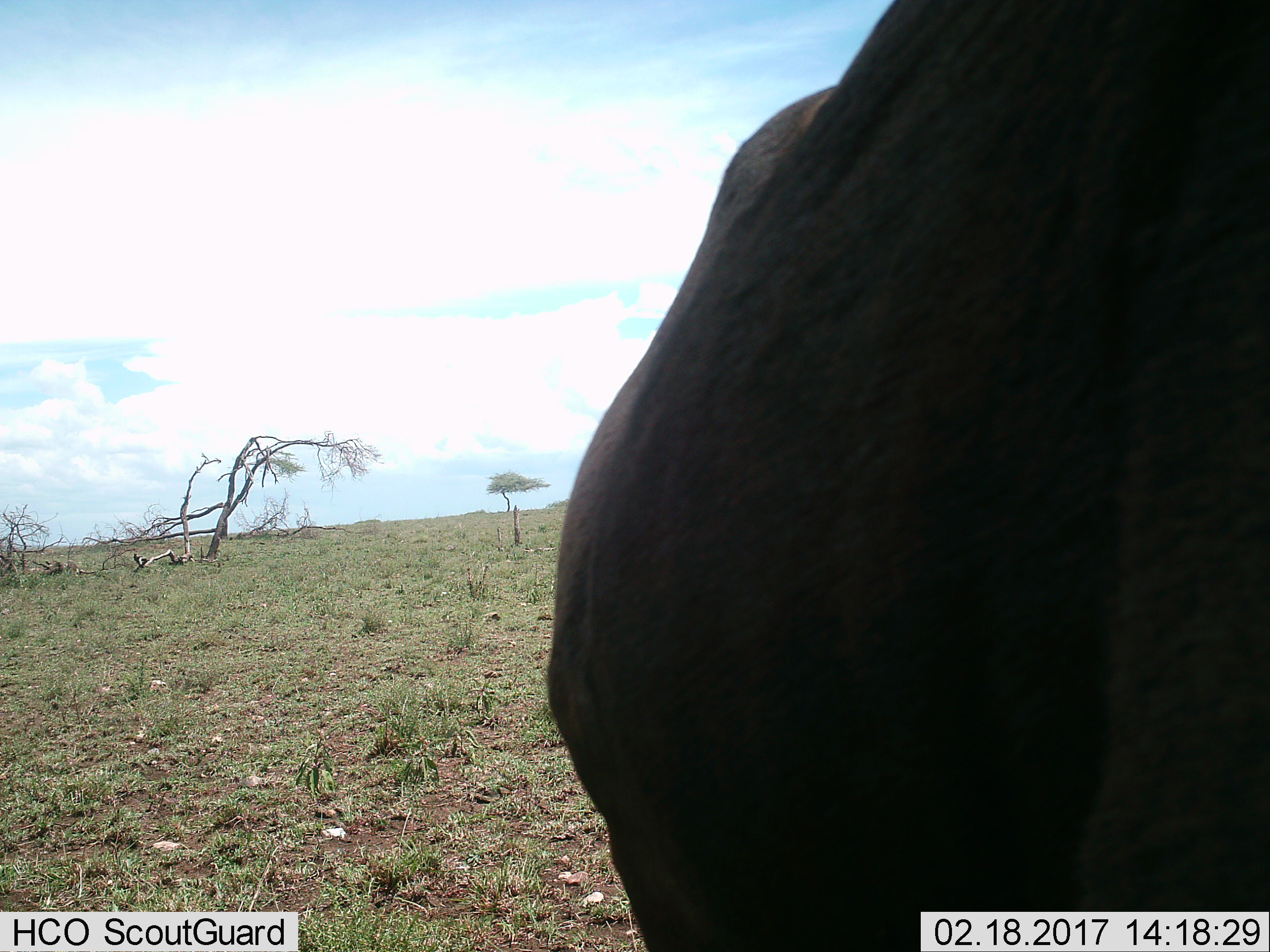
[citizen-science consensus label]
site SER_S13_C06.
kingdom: Animalia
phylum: Chordata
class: Mammalia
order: Artiodactyla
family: Bovidae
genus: Connochaetes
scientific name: Connochaetes taurinus taurinus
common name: blue wildebeest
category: wildebeestblue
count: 1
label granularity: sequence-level